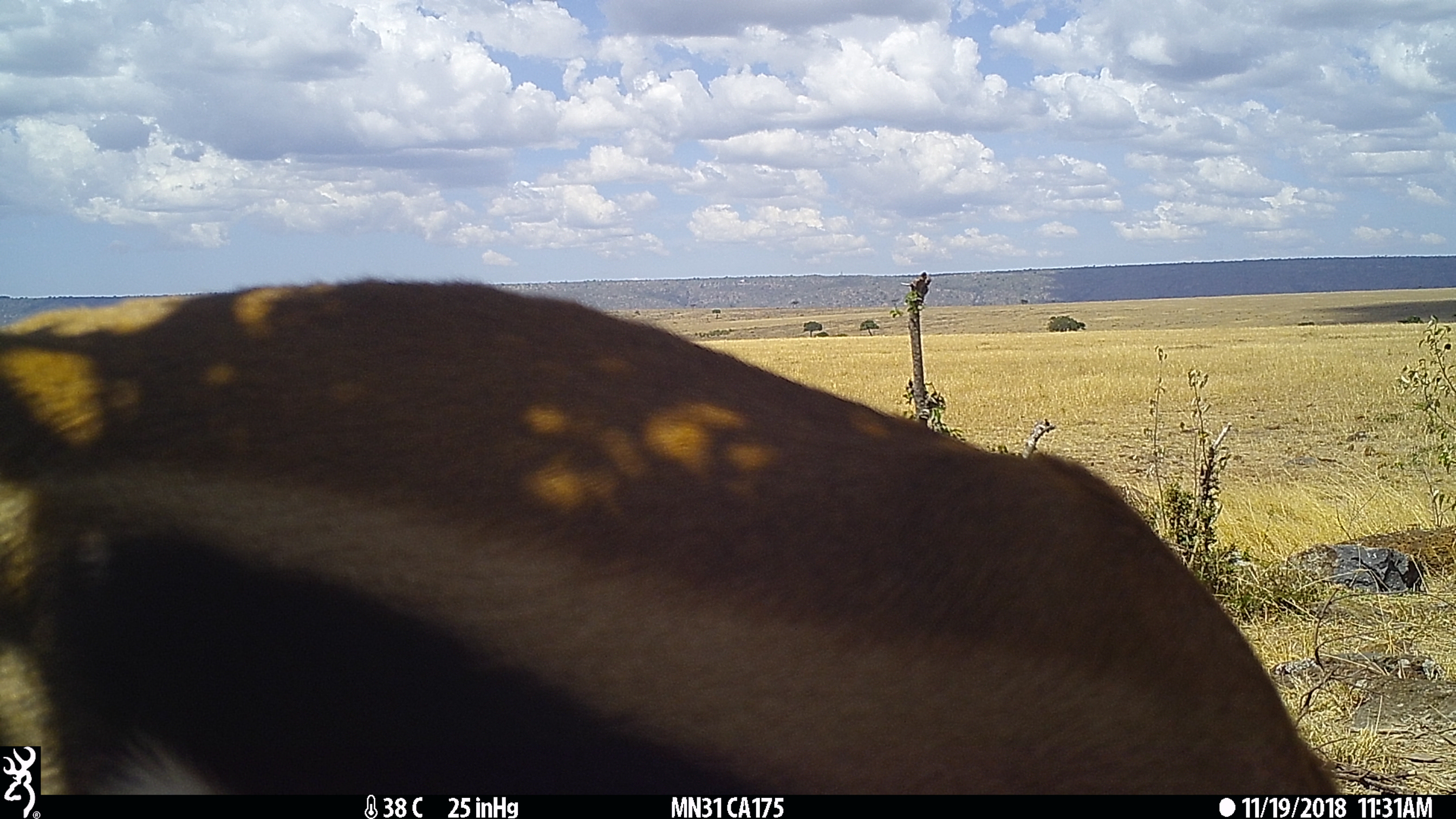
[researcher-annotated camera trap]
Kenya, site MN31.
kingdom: Animalia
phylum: Chordata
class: Mammalia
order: Artiodactyla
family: Bovidae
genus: Eudorcas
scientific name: Eudorcas thomsonii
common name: thomon's gazelle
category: gazelle thomsons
Gazelle thomsons (thomon's gazelle) (Eudorcas thomsonii).